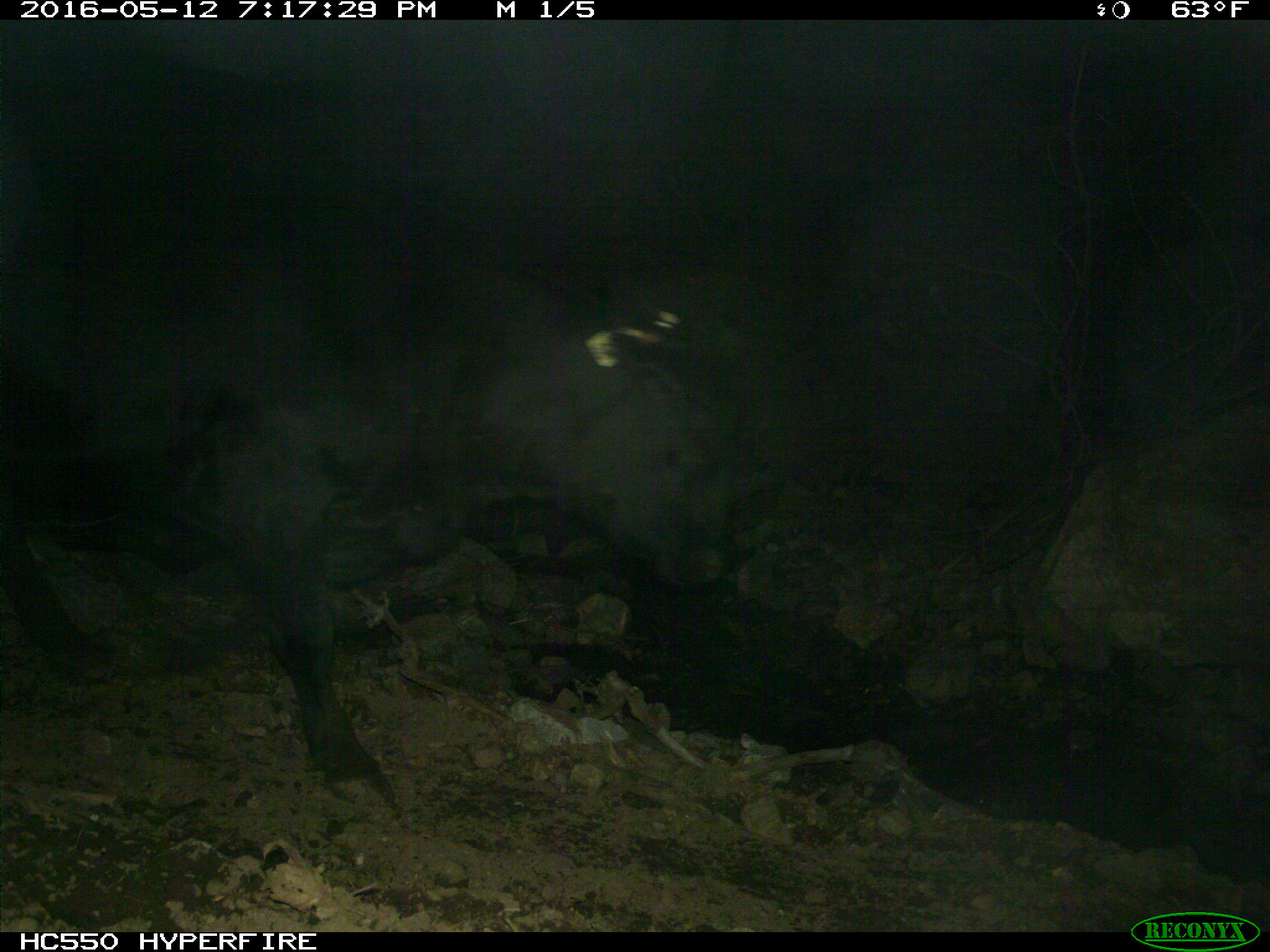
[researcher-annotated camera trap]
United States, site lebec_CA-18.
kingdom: Animalia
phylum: Chordata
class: Mammalia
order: Artiodactyla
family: Bovidae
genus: Bos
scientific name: Bos taurus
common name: domestic cow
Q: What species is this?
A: Bos taurus (domestic cow).